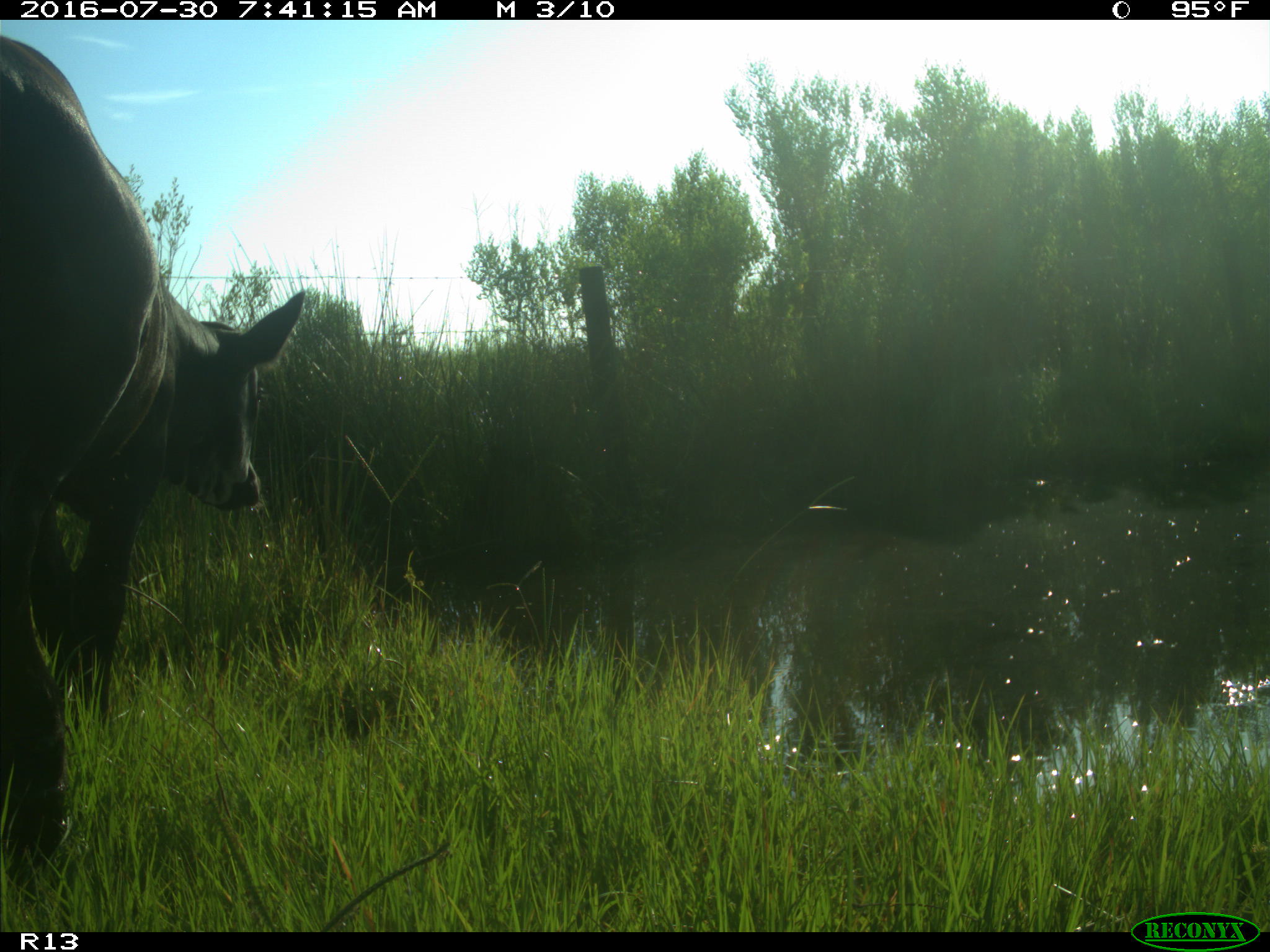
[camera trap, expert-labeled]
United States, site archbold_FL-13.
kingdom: Animalia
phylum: Chordata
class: Mammalia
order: Artiodactyla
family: Bovidae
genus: Bos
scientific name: Bos taurus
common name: domestic cow